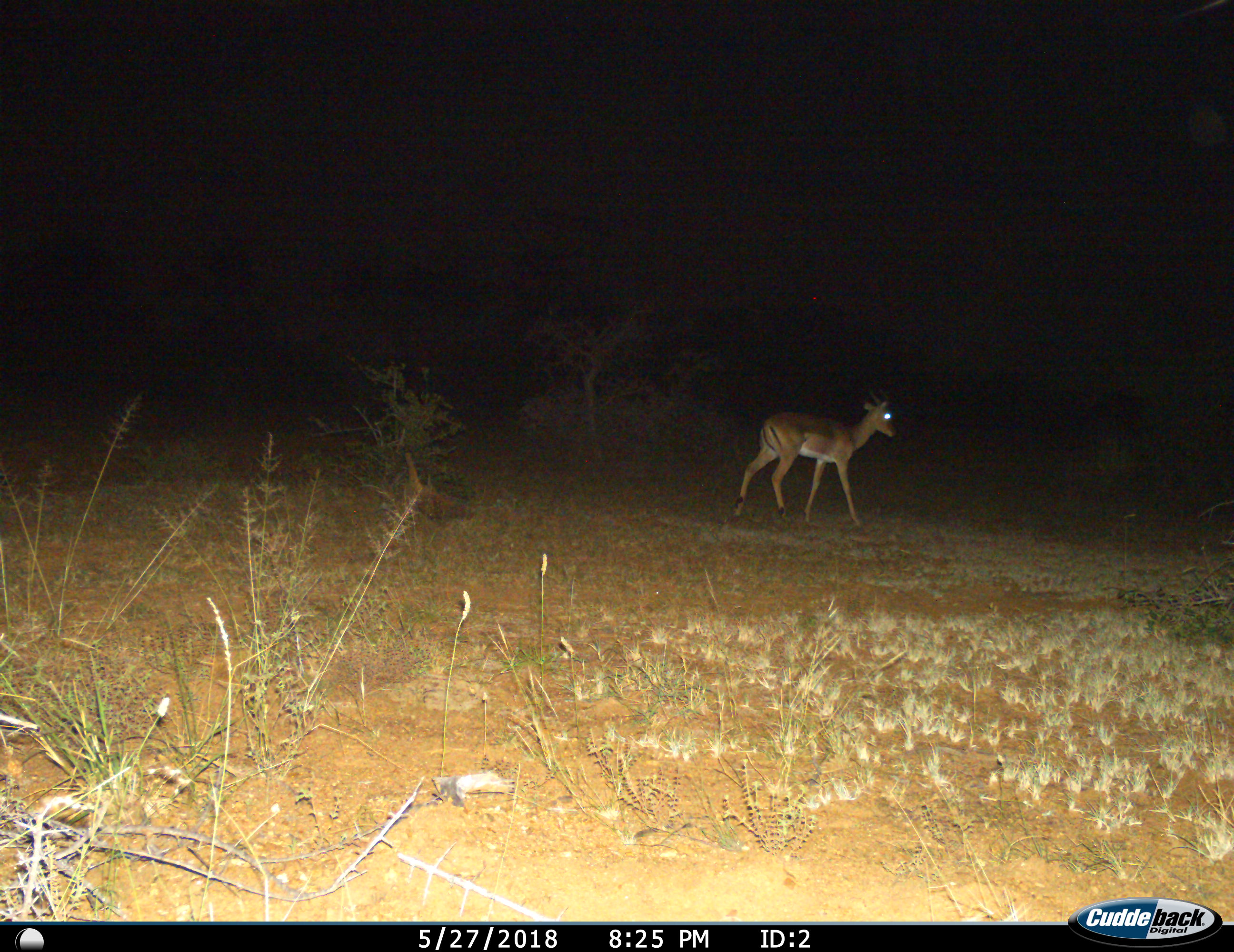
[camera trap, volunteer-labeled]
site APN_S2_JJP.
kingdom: Animalia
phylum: Chordata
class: Mammalia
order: Artiodactyla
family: Bovidae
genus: Aepyceros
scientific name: Aepyceros melampus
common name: impala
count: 1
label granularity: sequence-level